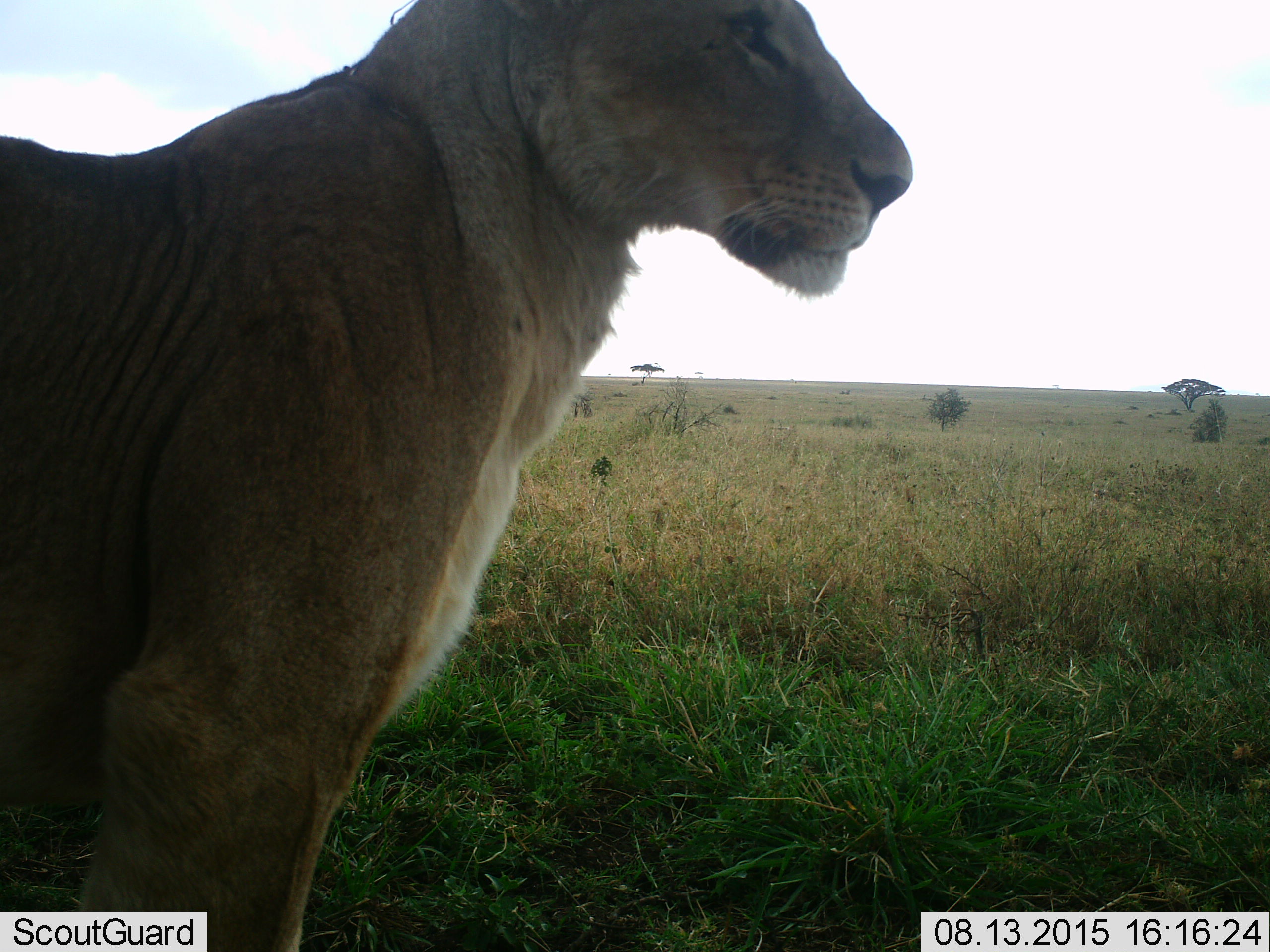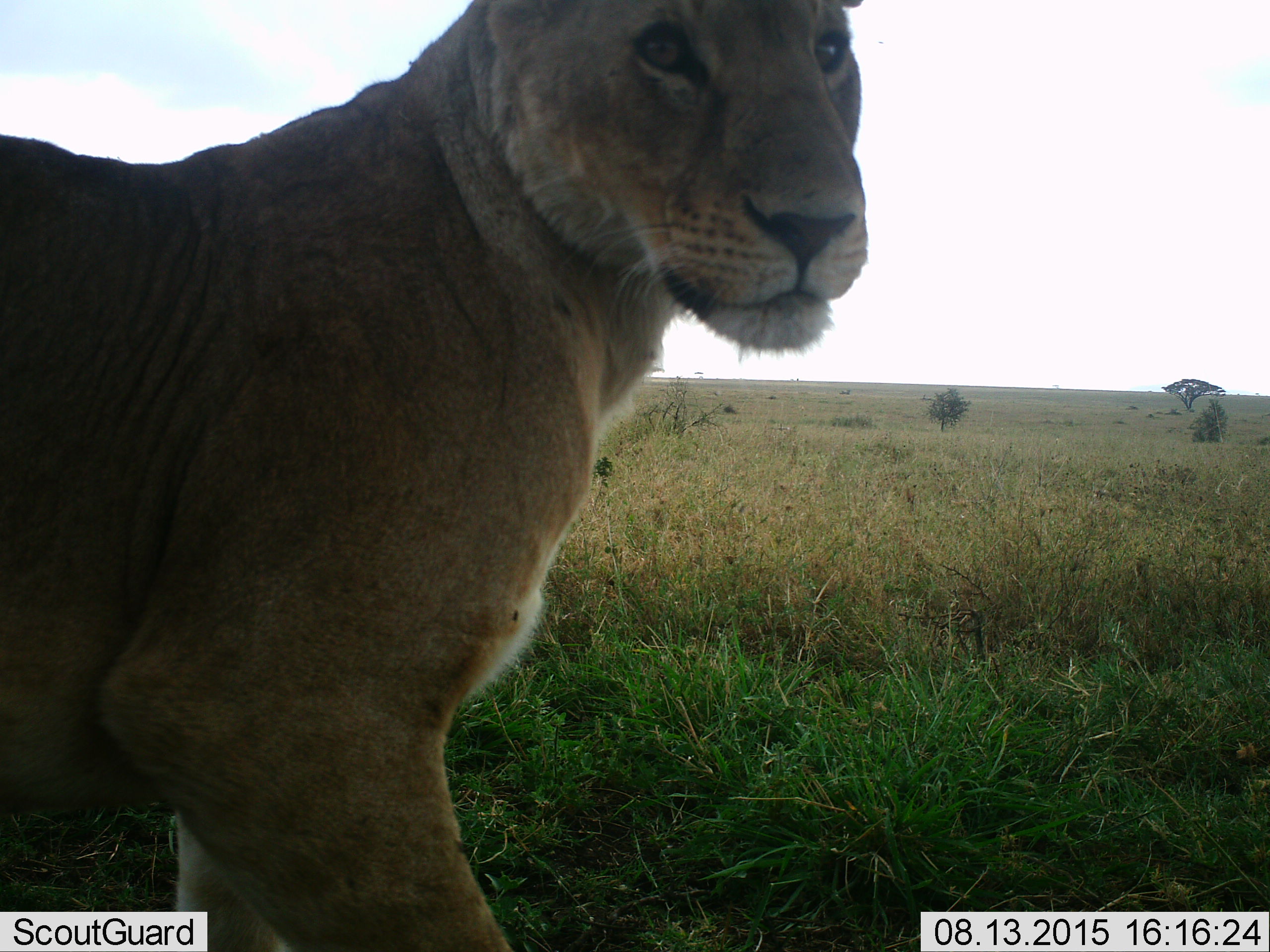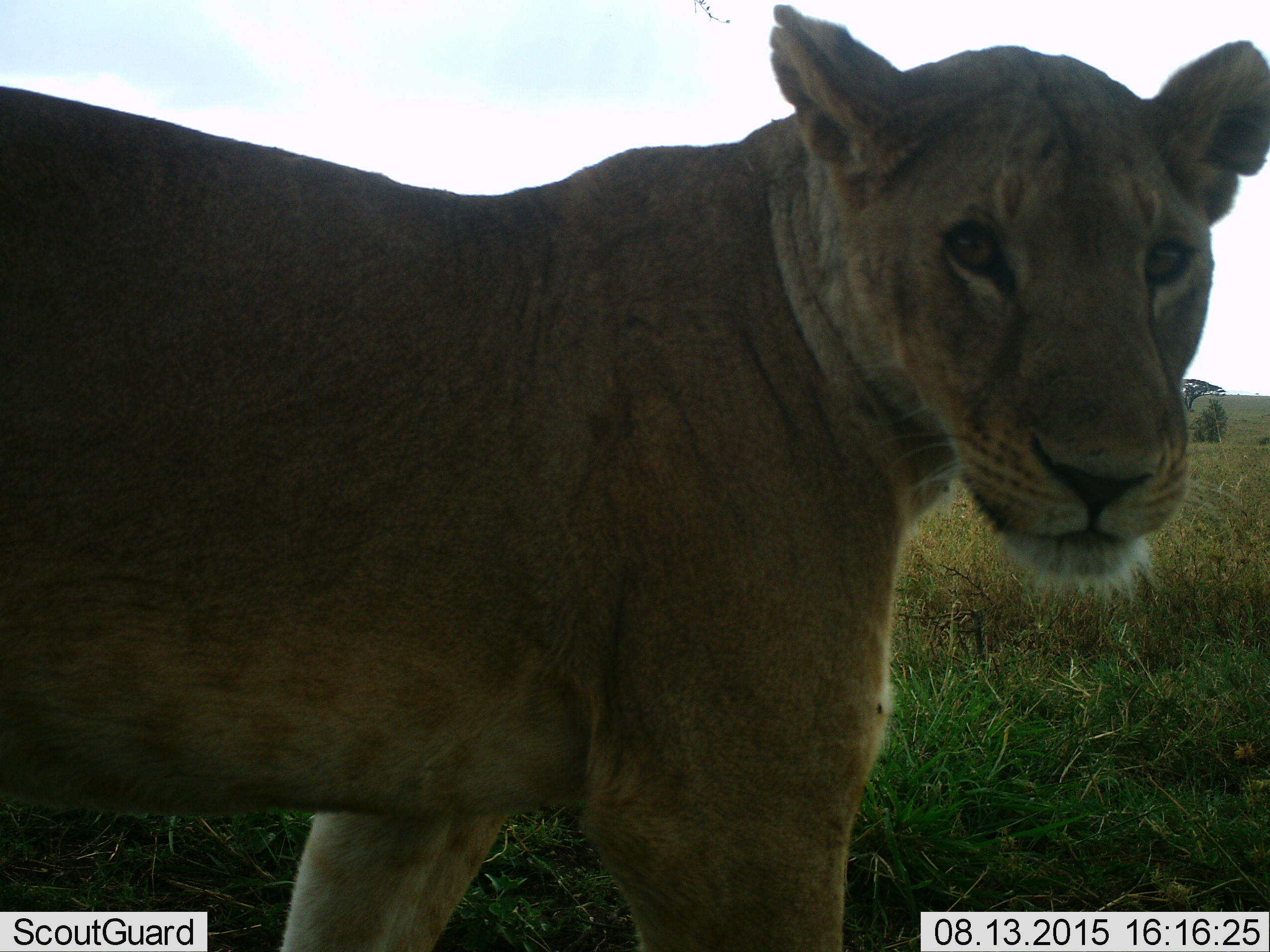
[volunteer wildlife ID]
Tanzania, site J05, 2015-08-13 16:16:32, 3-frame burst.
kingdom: Animalia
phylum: Chordata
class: Mammalia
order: Carnivora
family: Felidae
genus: Panthera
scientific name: Panthera leo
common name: lion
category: lionfemale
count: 1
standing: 60%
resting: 0%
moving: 40%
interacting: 0%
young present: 10%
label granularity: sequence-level